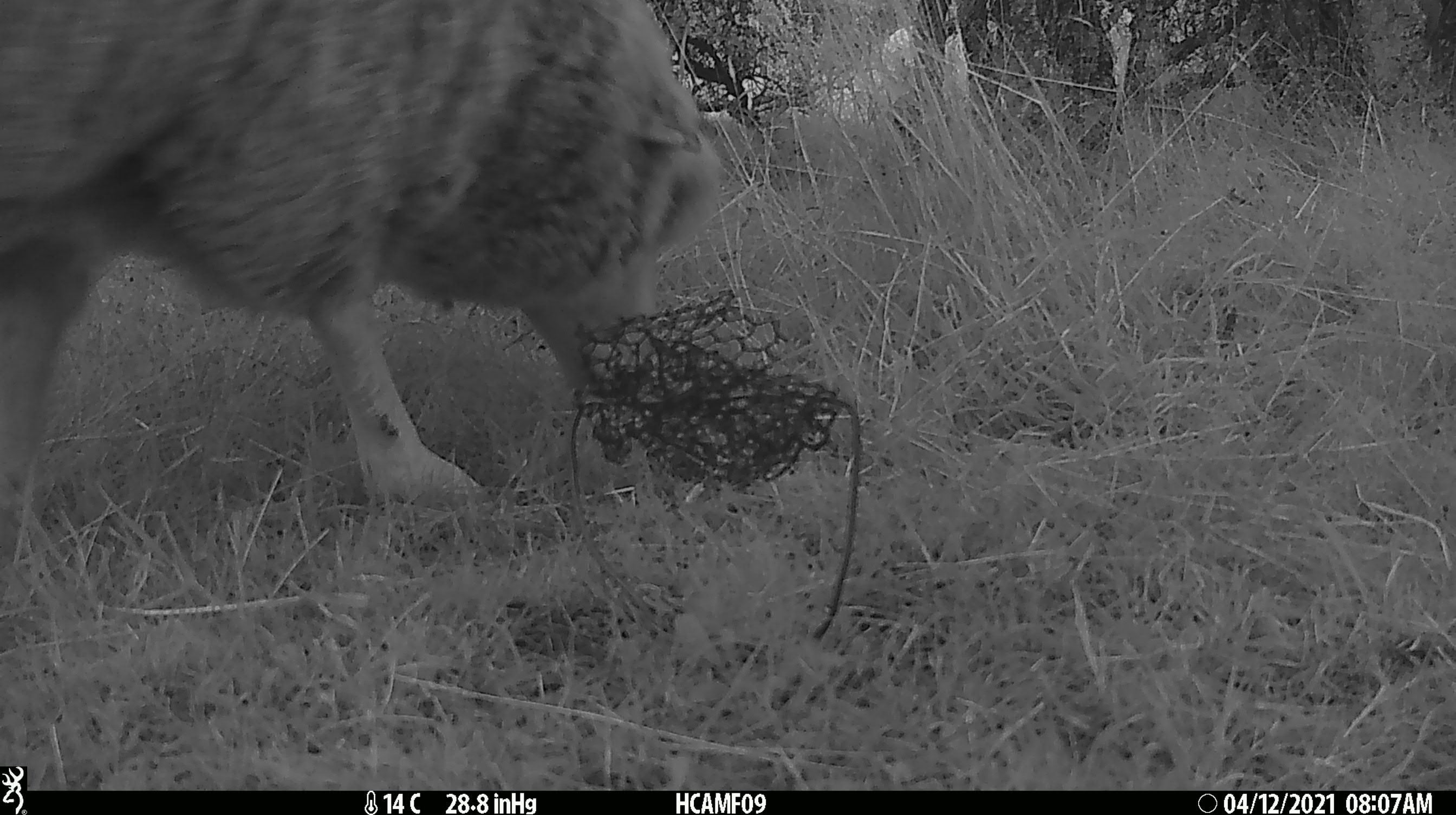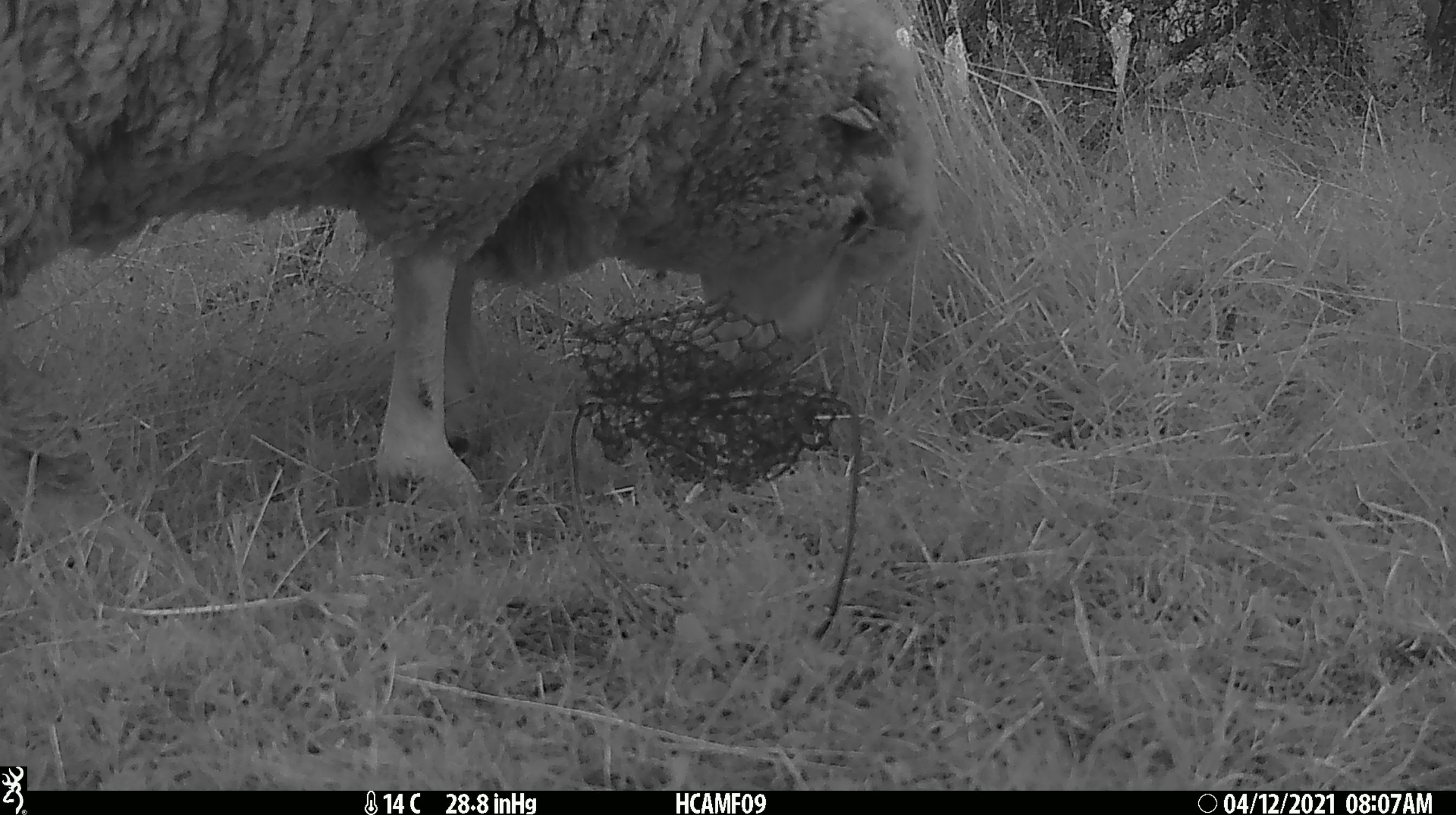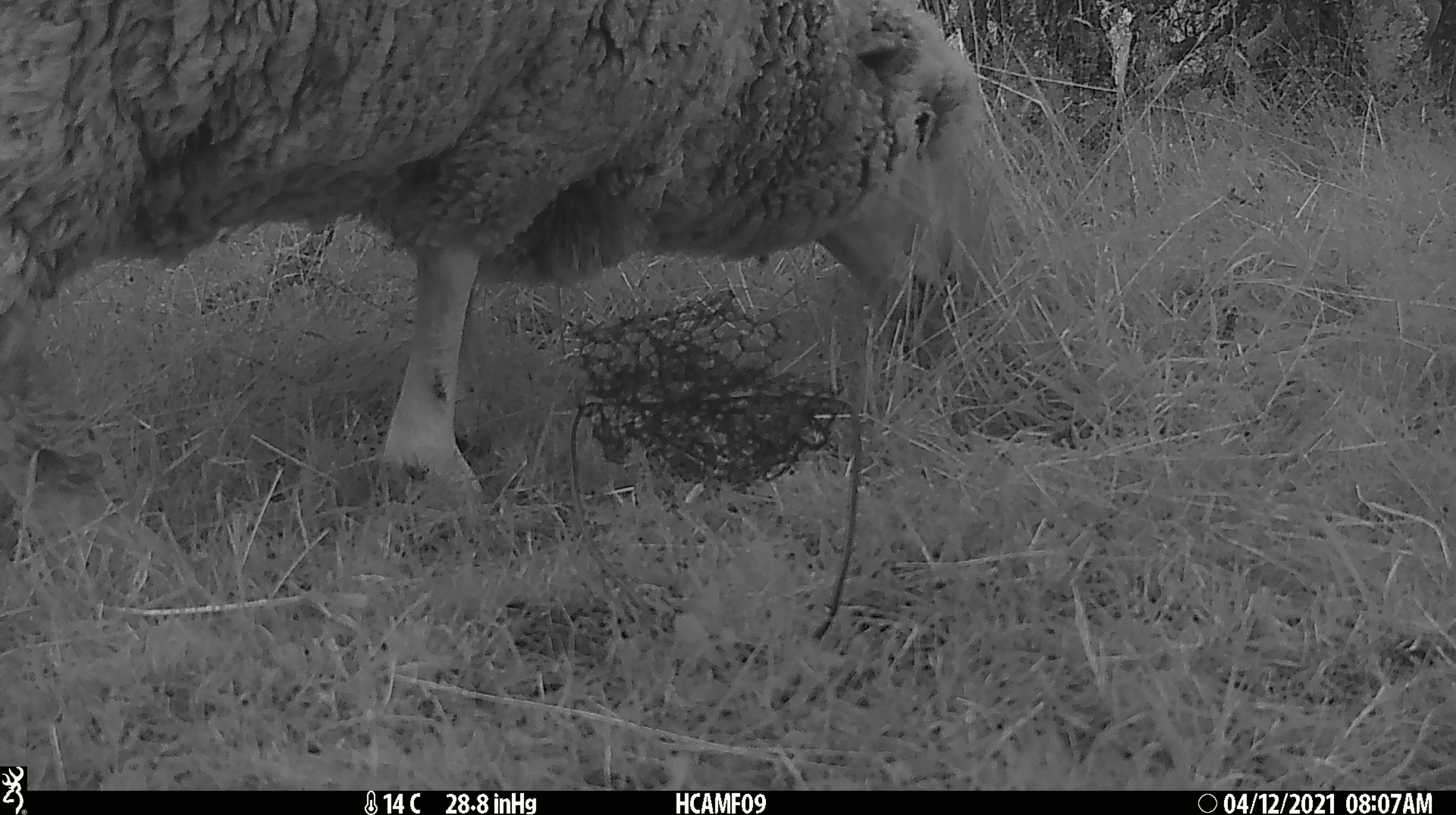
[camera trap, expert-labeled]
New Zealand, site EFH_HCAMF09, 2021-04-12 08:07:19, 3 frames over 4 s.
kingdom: Animalia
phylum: Chordata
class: Mammalia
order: Artiodactyla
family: Bovidae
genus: Ovis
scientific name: Ovis aries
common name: domestic sheep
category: sheep